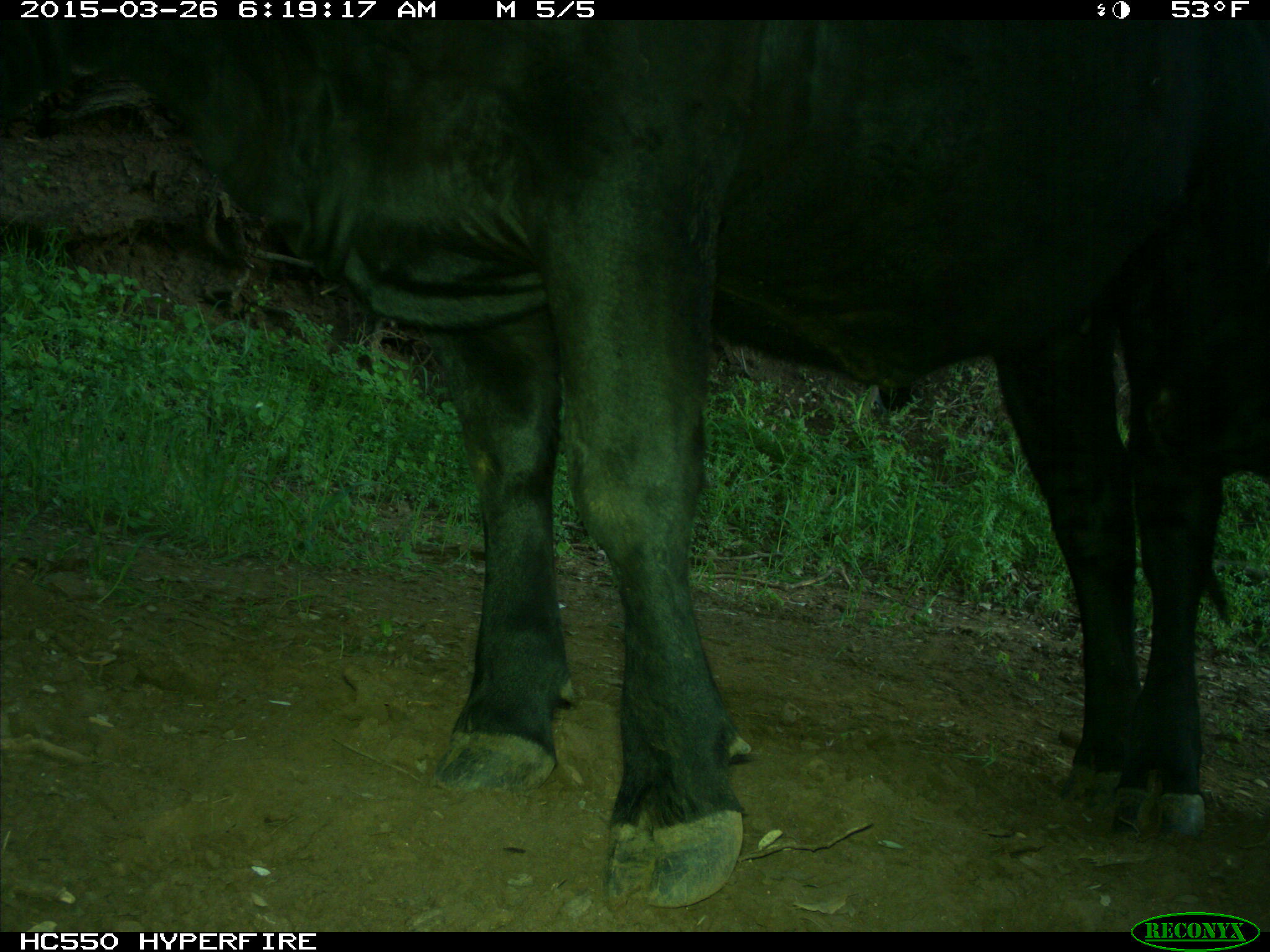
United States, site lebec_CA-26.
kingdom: Animalia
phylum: Chordata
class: Mammalia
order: Artiodactyla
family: Bovidae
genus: Bos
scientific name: Bos taurus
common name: domestic cow